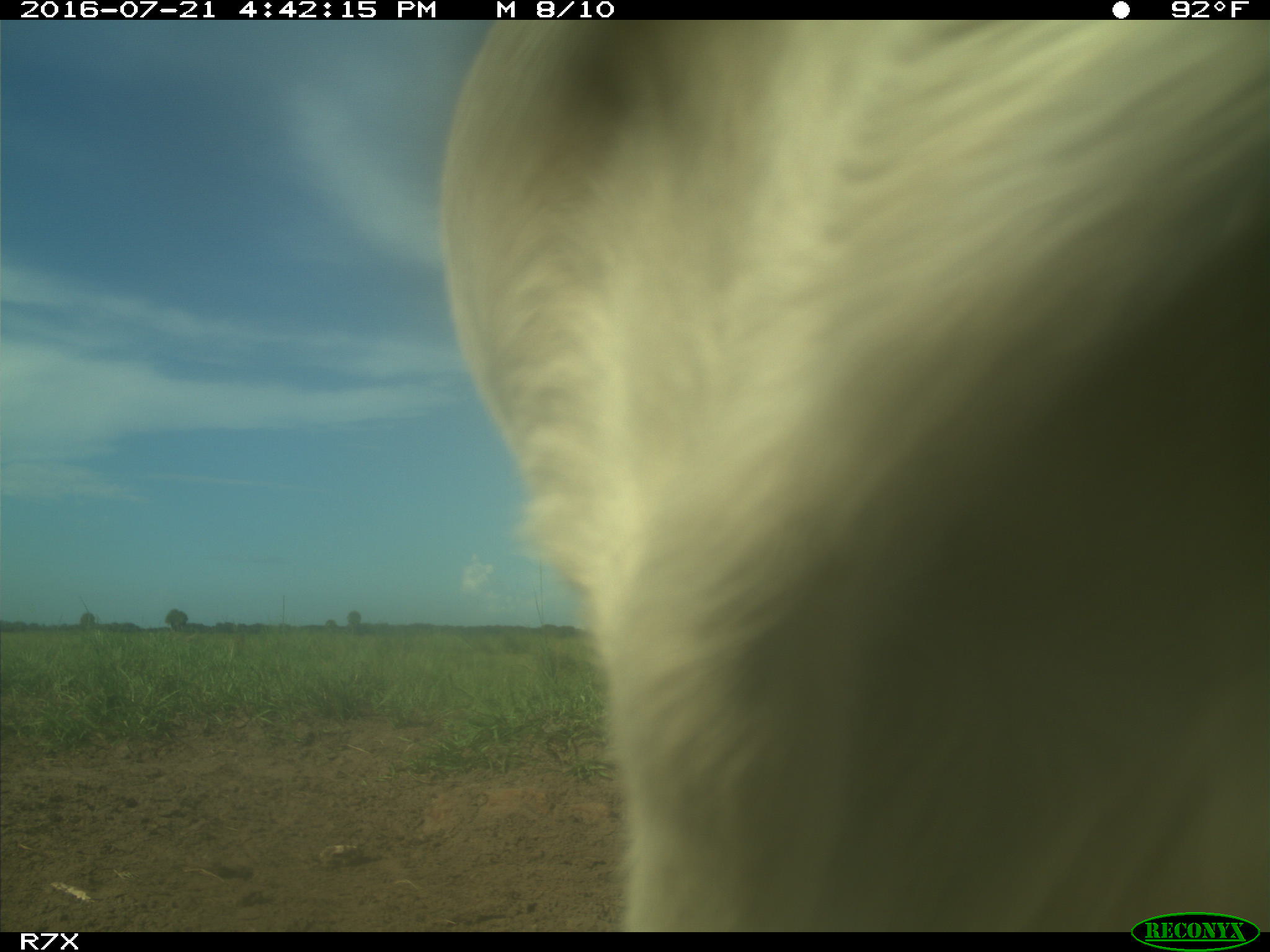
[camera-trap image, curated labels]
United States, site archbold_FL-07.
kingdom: Animalia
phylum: Chordata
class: Mammalia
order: Artiodactyla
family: Bovidae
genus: Bos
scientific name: Bos taurus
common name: domestic cow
Bos taurus (domestic cow).